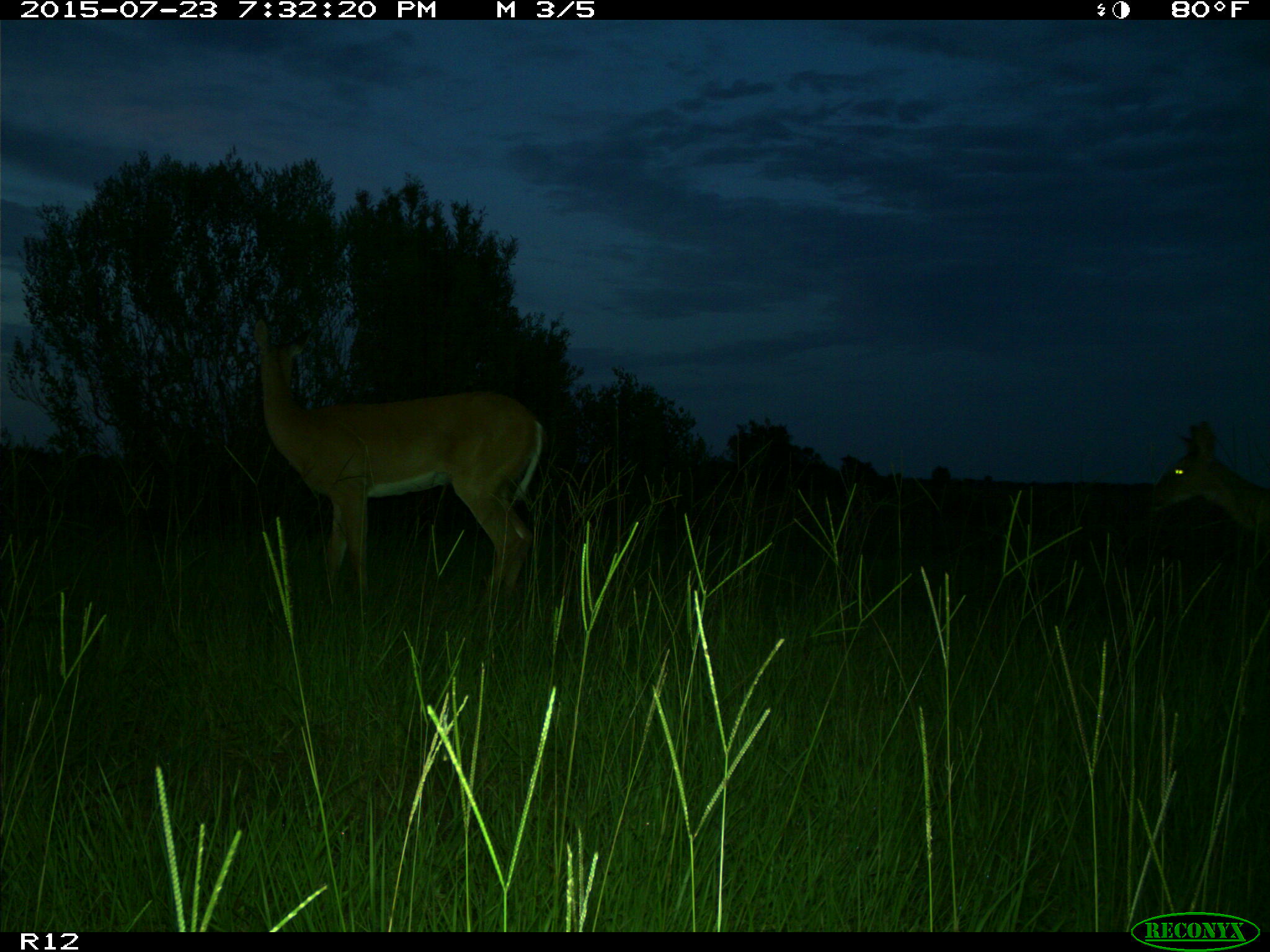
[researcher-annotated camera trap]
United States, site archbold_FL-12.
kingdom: Animalia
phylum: Chordata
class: Mammalia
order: Artiodactyla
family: Cervidae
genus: Odocoileus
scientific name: Odocoileus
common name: deer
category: unidentified deer